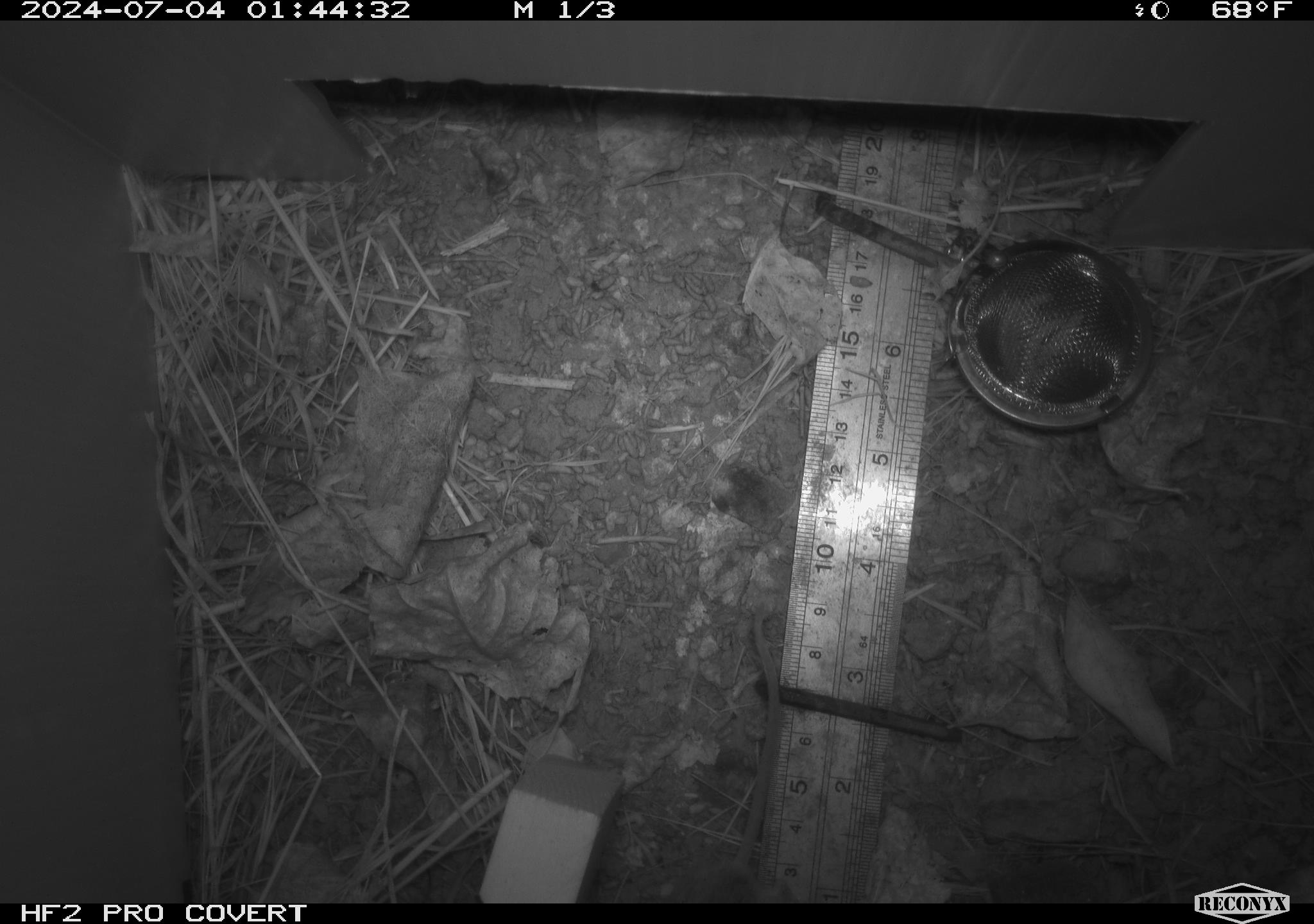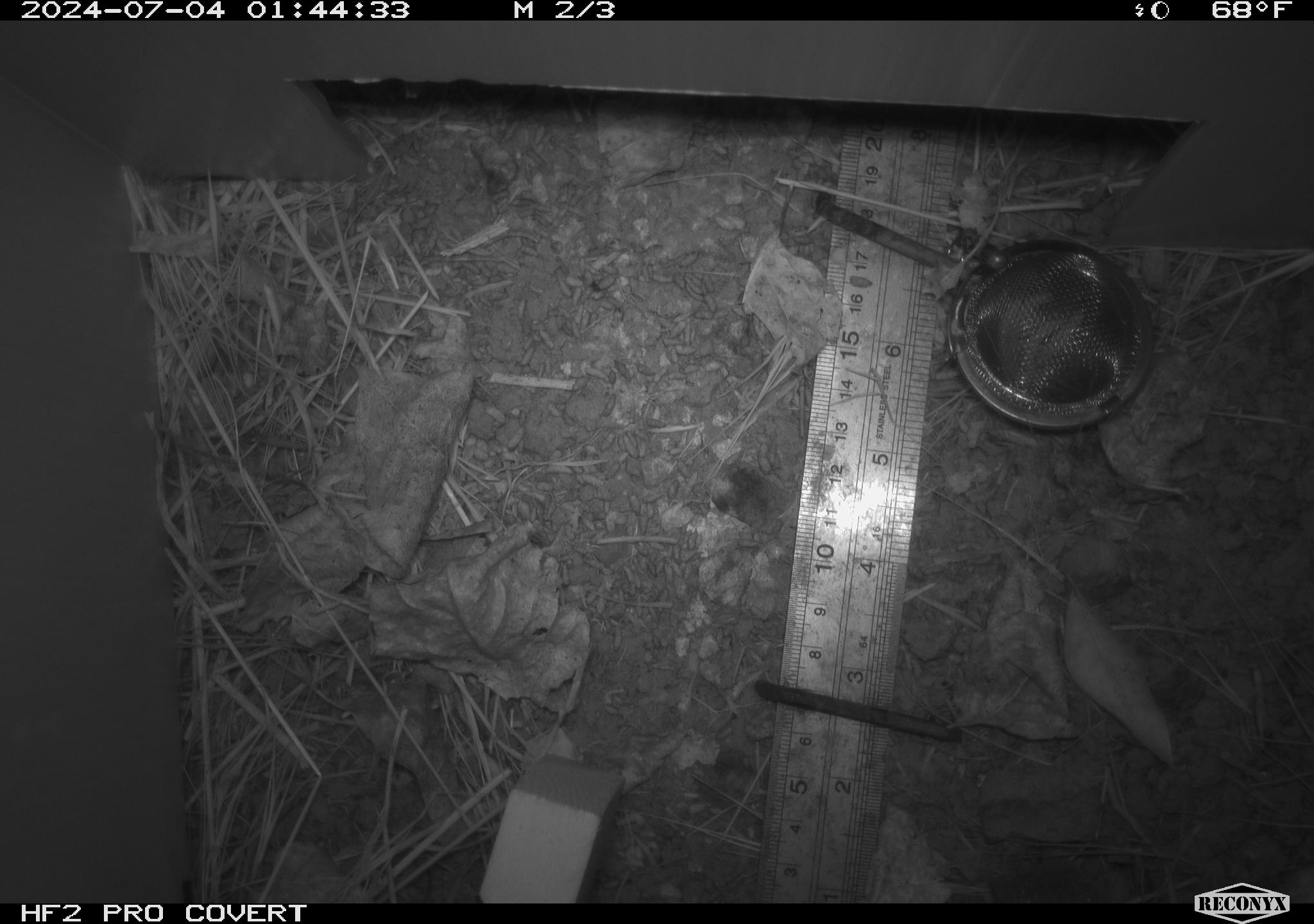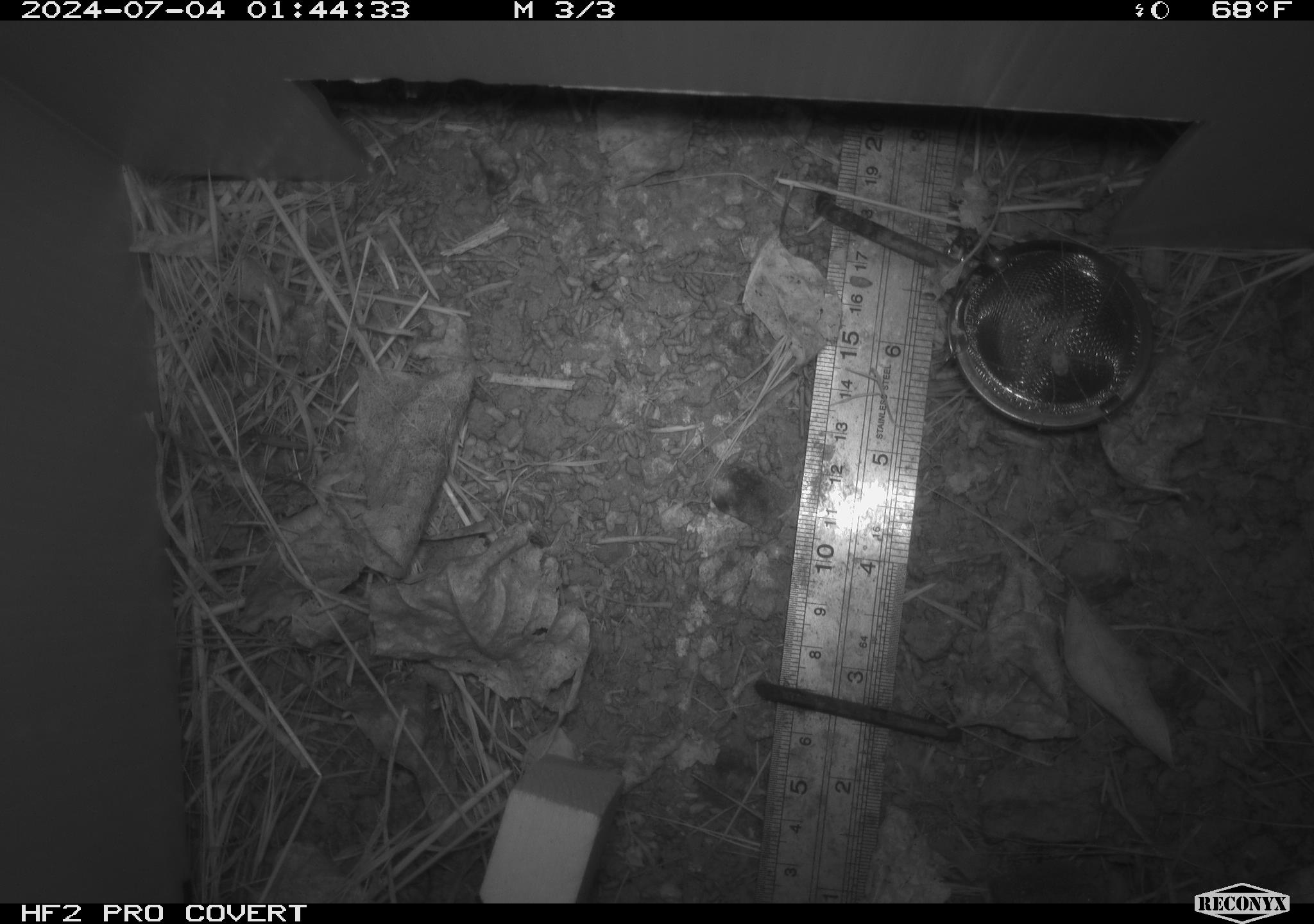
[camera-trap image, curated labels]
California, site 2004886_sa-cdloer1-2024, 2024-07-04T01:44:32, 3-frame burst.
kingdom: Animalia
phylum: Chordata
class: Mammalia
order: Rodentia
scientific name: Rodentia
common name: mouse species